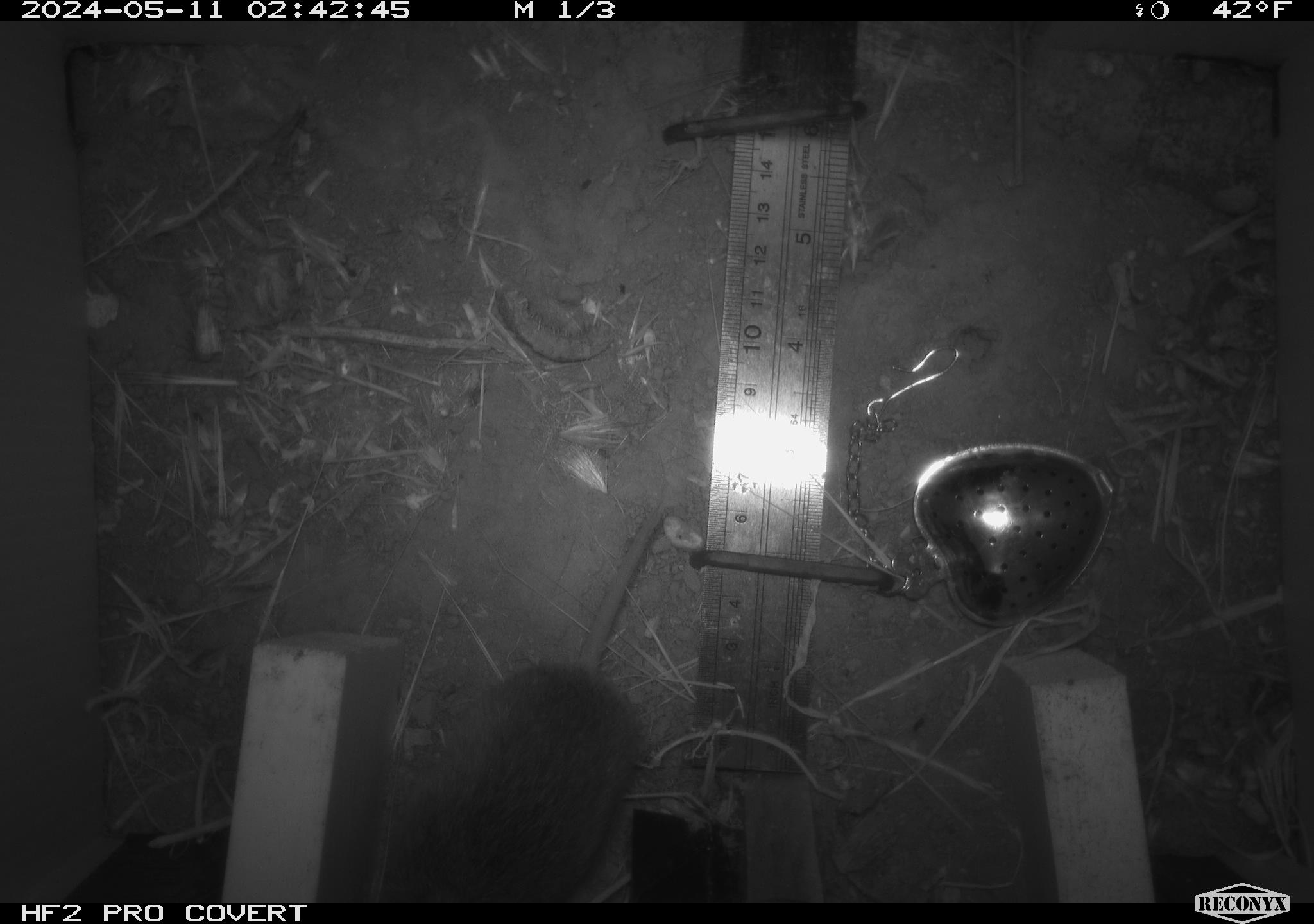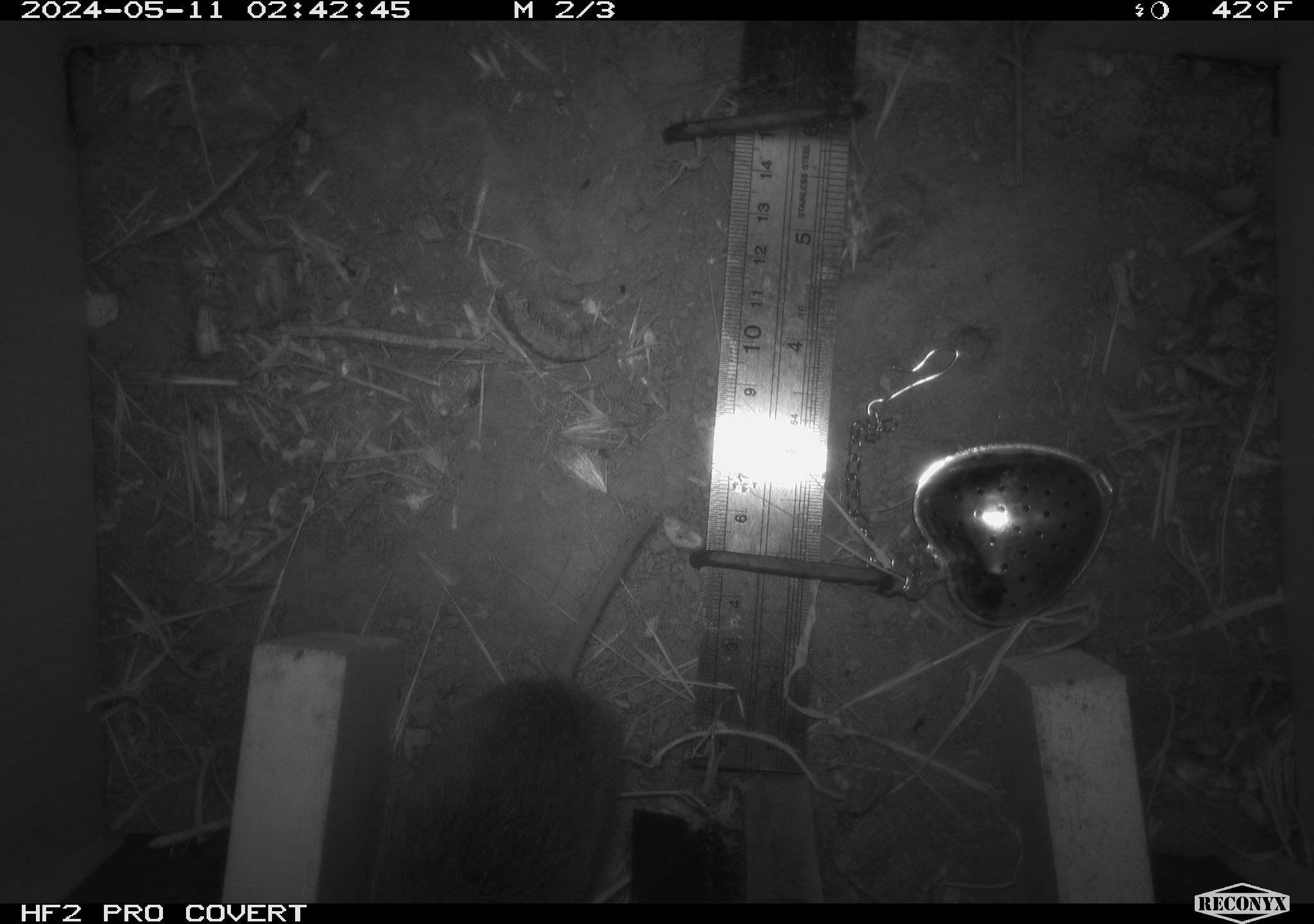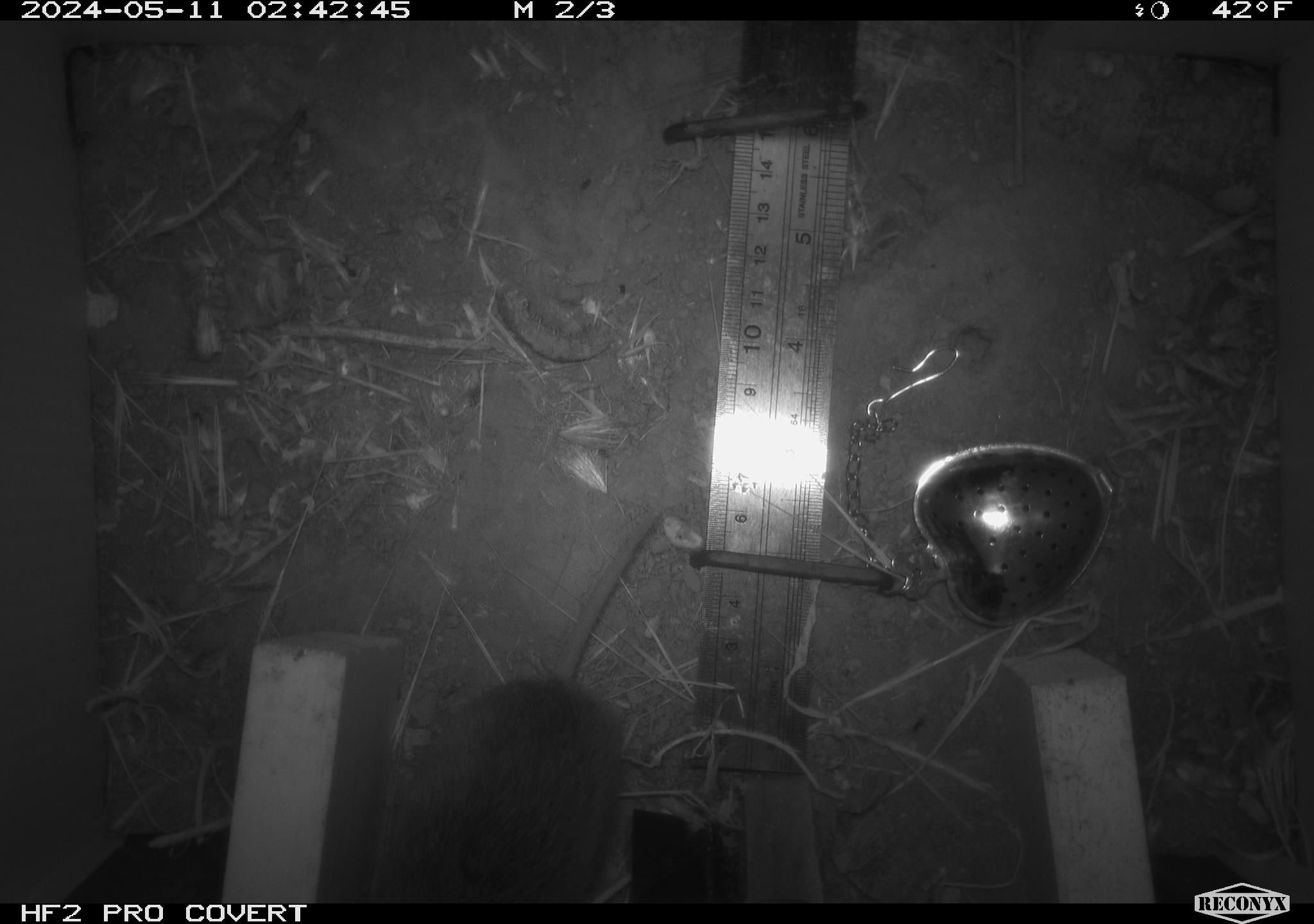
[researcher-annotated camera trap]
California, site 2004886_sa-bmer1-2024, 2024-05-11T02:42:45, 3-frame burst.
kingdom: Animalia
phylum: Chordata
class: Mammalia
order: Rodentia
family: Cricetidae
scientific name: Arvicolinae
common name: voles, lemmings, and muskrats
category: arvicolinae subfamily